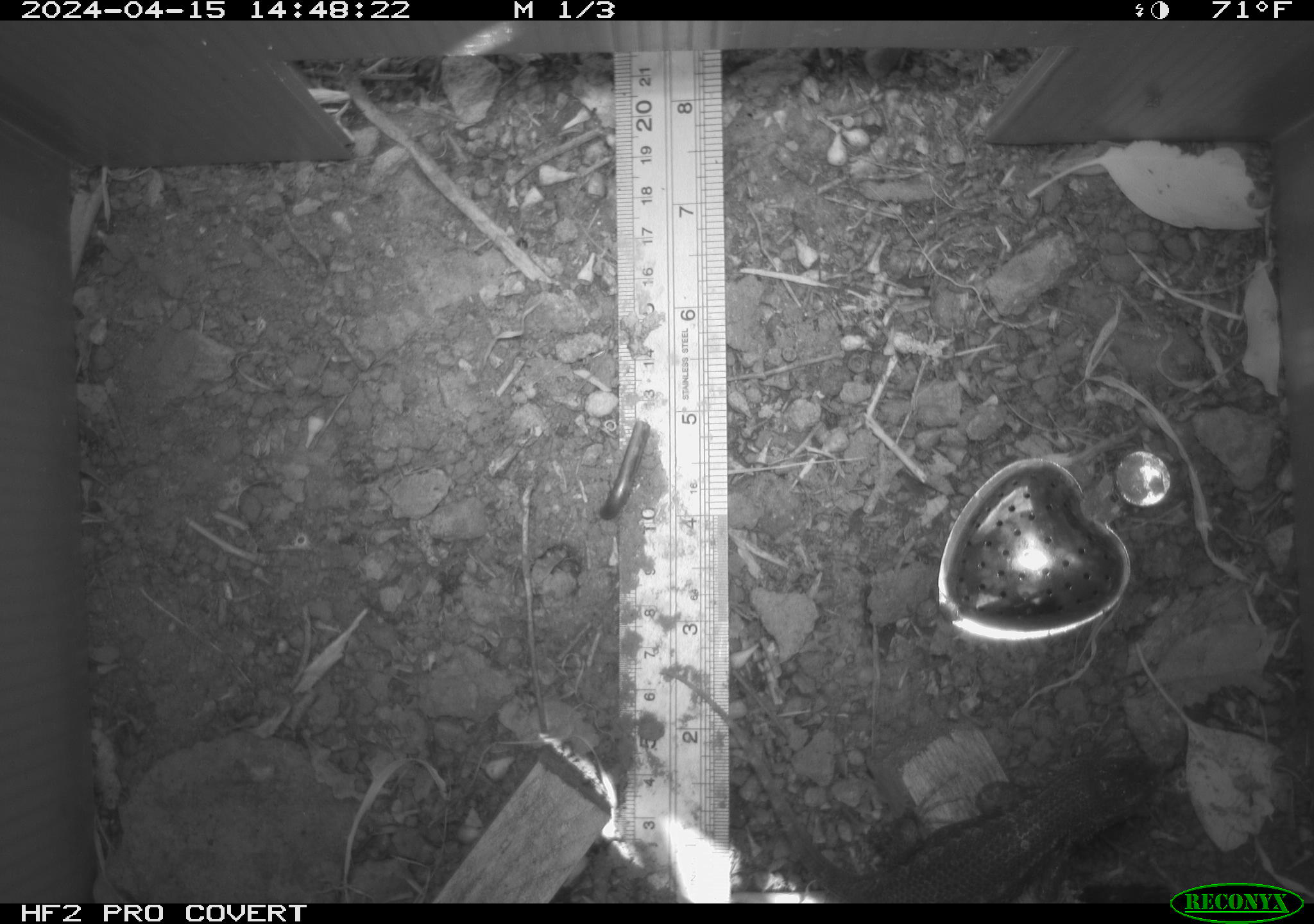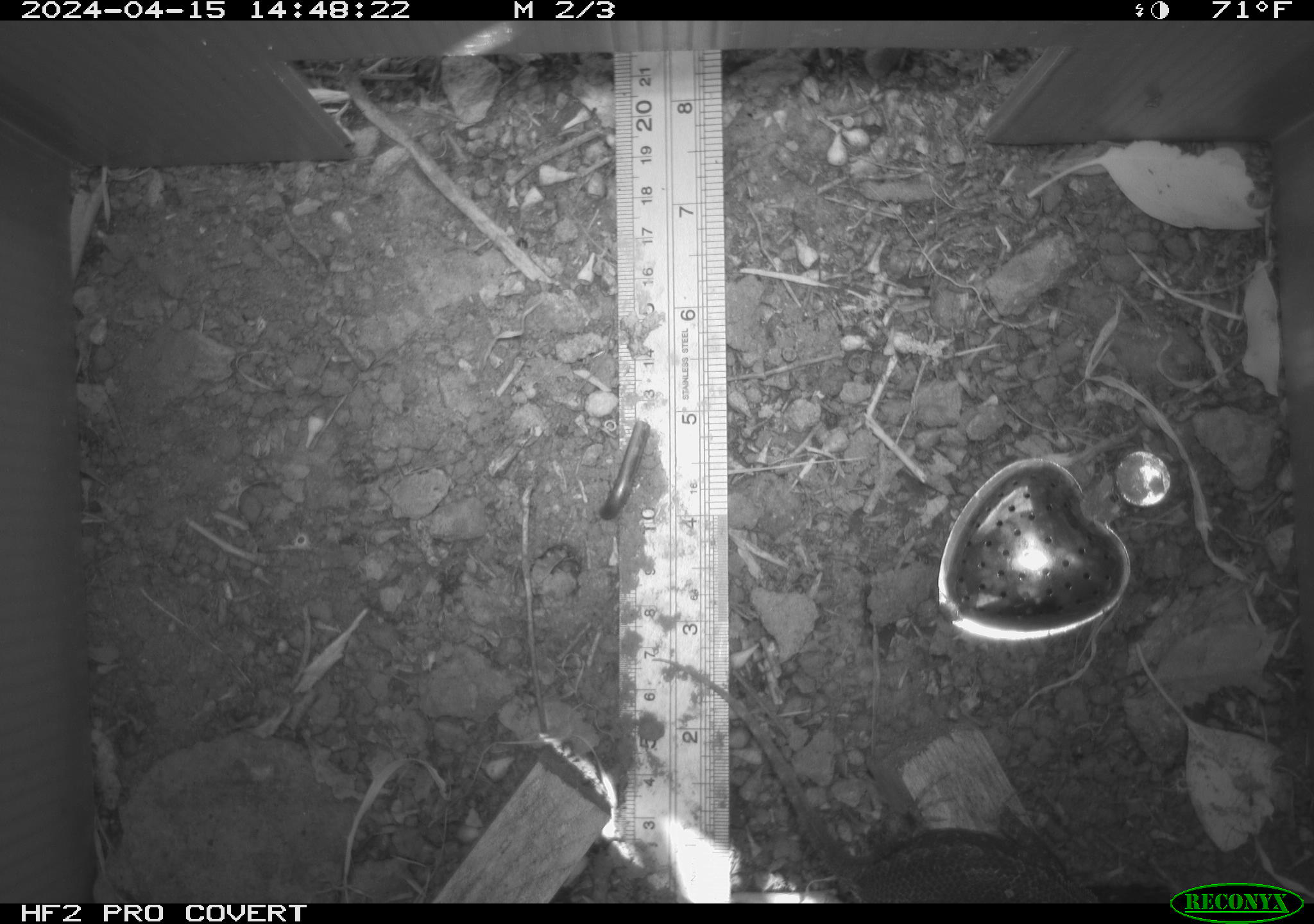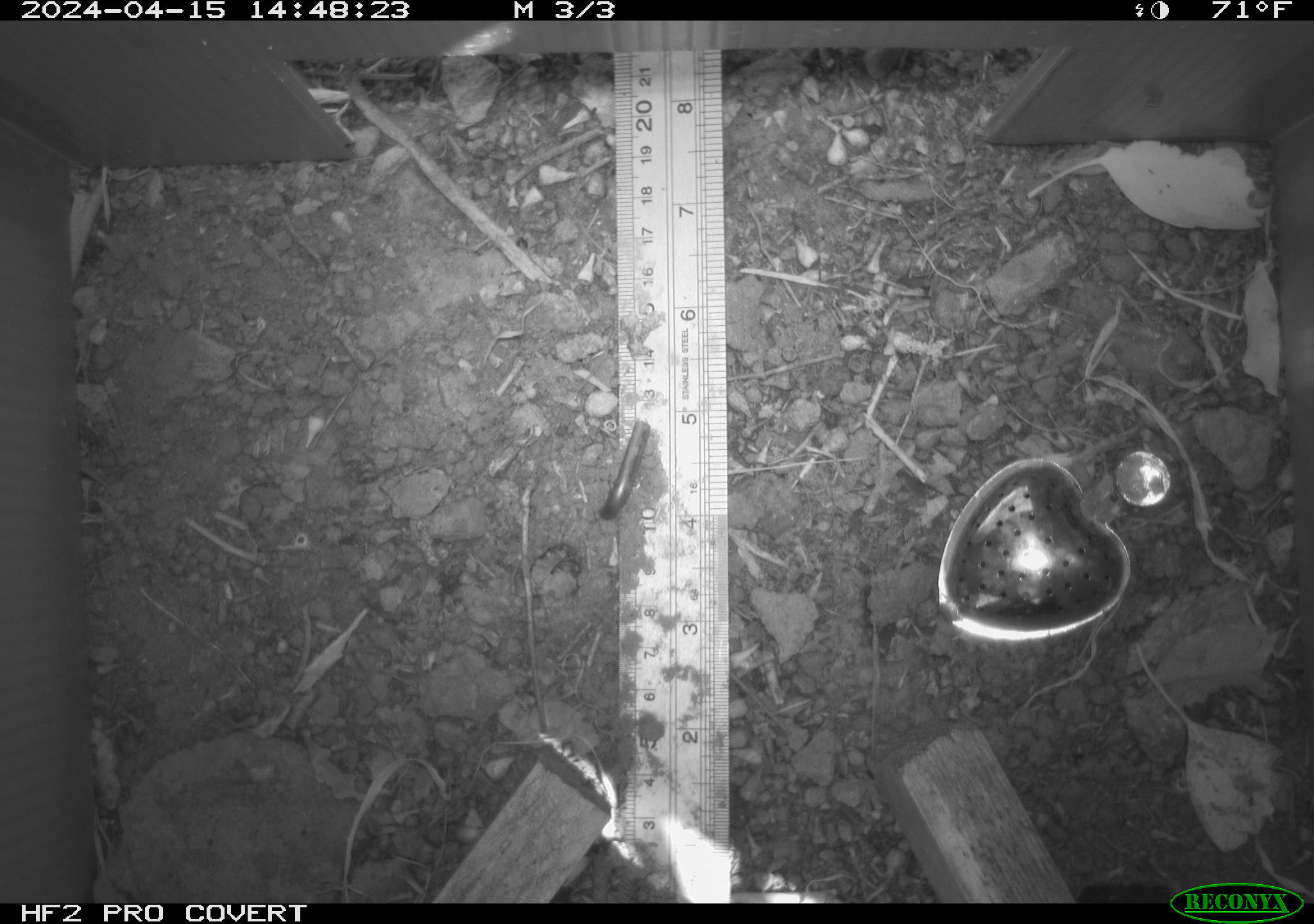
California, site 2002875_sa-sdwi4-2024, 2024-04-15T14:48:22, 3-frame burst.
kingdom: Animalia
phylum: Chordata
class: Reptilia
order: Squamata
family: Phrynosomatidae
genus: Sceloporus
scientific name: Sceloporus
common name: spiny lizards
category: sceloporus species